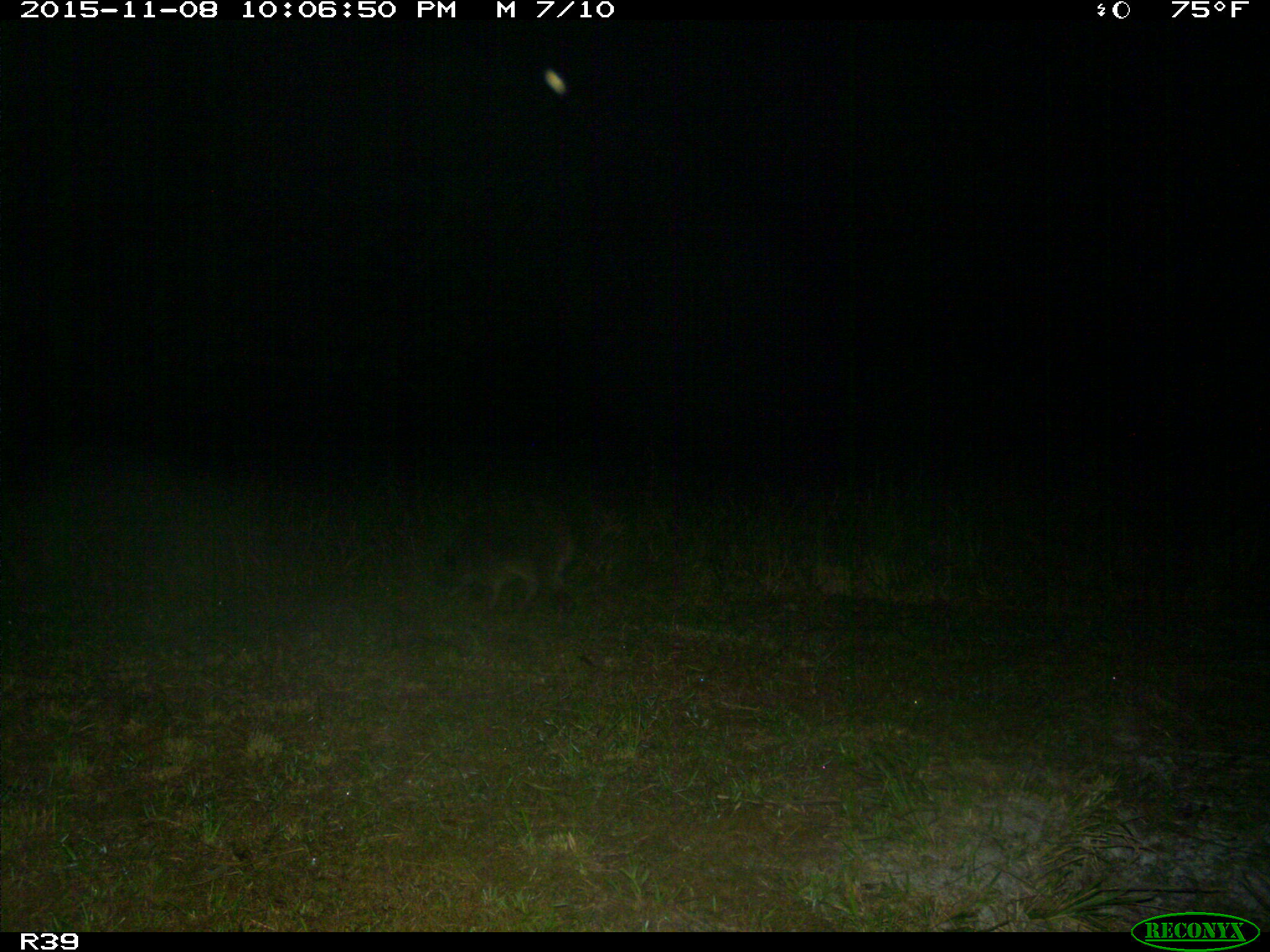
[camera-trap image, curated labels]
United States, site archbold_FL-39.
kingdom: Animalia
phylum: Chordata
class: Mammalia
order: Carnivora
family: Procyonidae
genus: Procyon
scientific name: Procyon lotor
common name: common raccoon